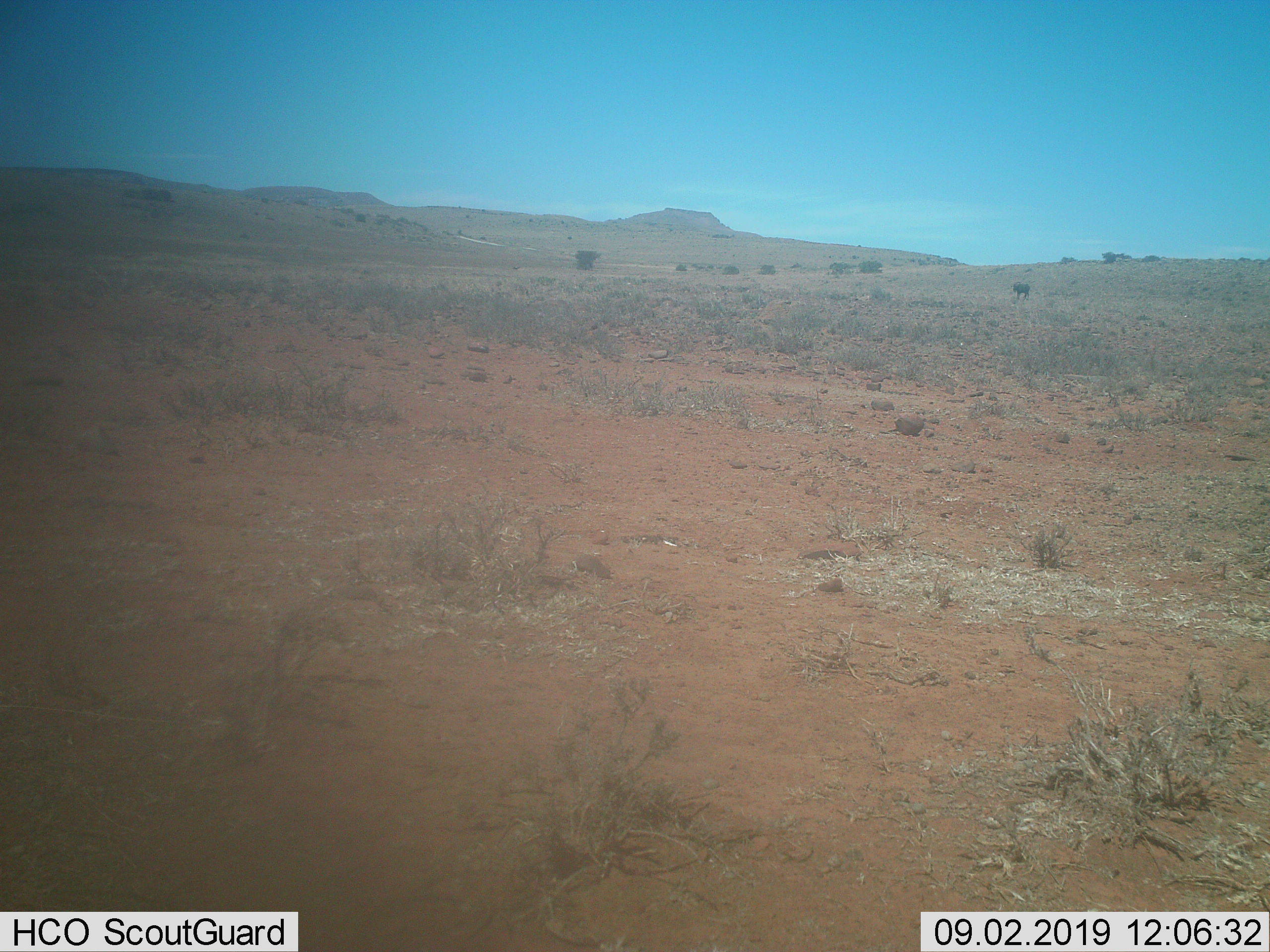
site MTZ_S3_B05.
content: unidentified animal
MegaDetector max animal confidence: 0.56